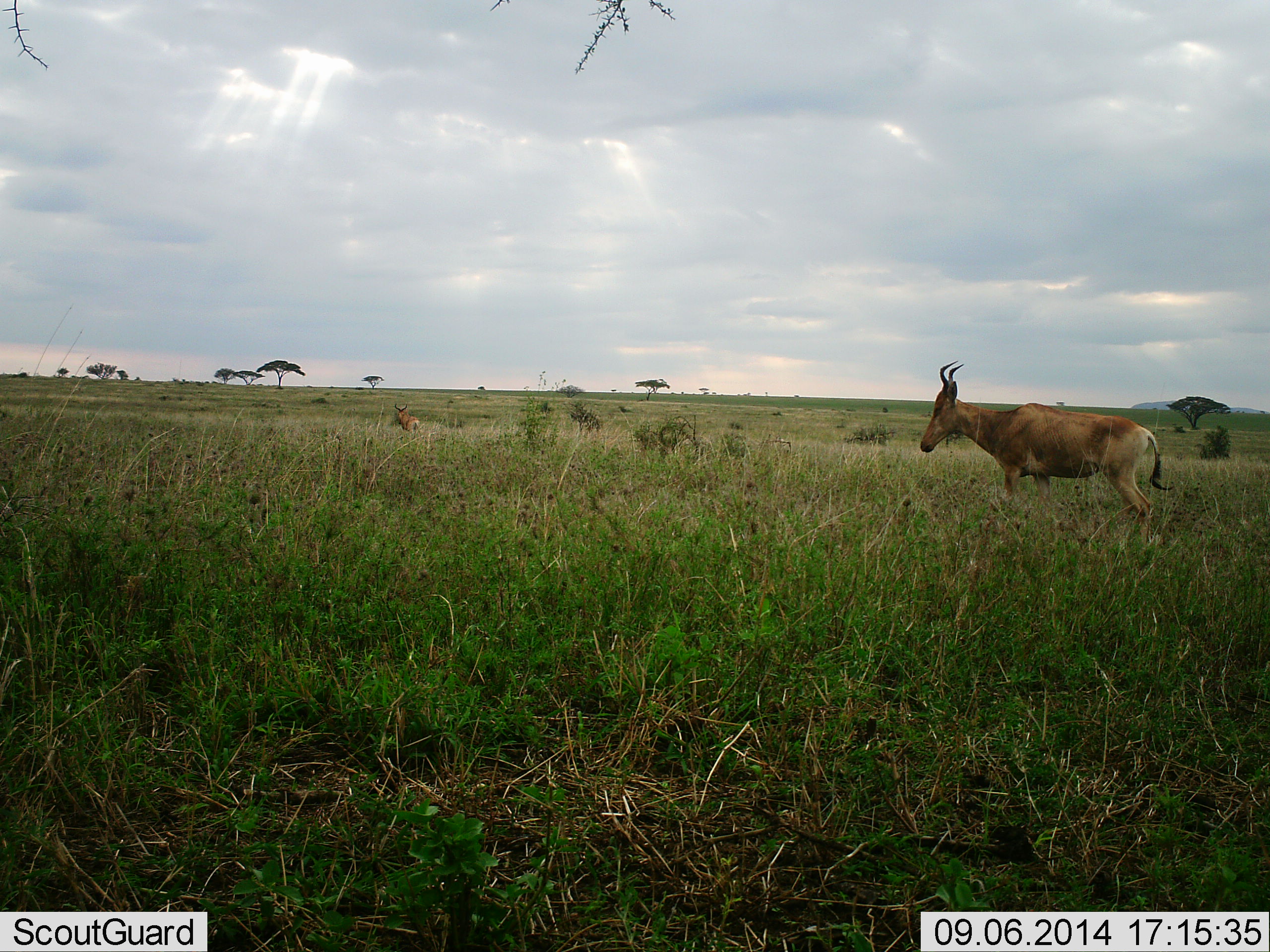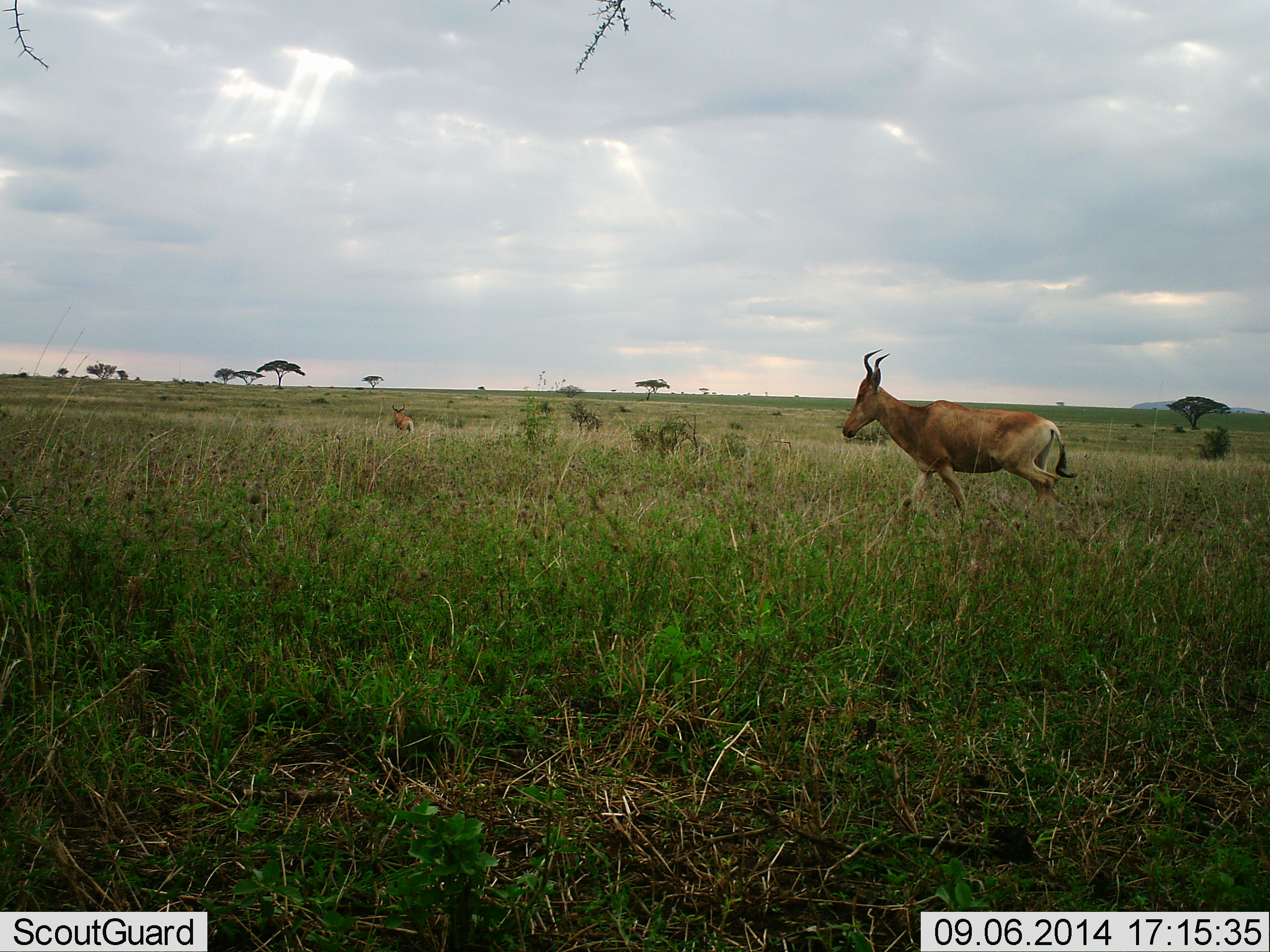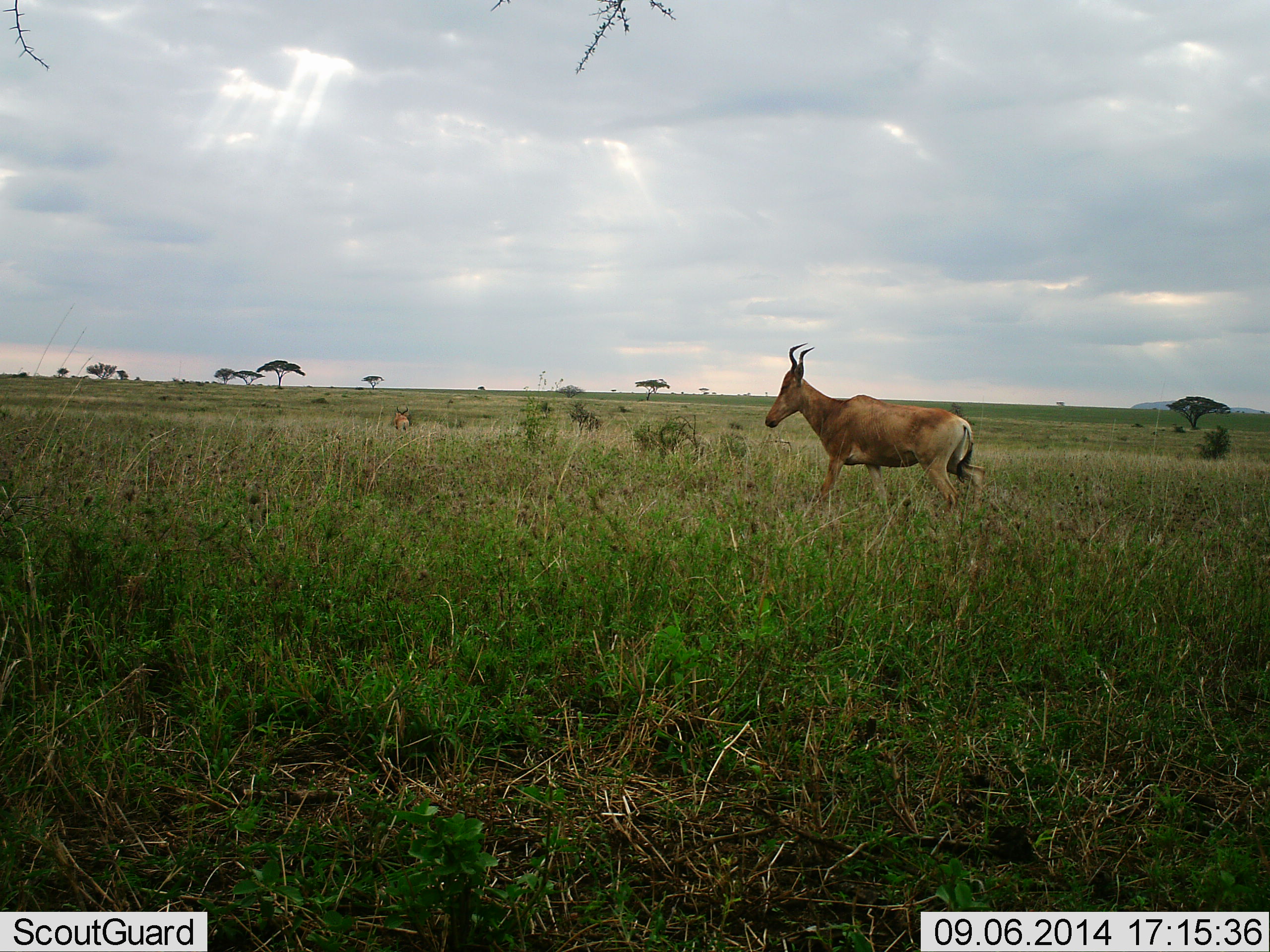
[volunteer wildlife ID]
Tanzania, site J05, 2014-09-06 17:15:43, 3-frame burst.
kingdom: Animalia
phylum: Chordata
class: Mammalia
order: Artiodactyla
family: Bovidae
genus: Alcelaphus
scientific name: Alcelaphus buselaphus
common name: hartebeest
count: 2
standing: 20%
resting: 0%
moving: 90%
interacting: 0%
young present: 0%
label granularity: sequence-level